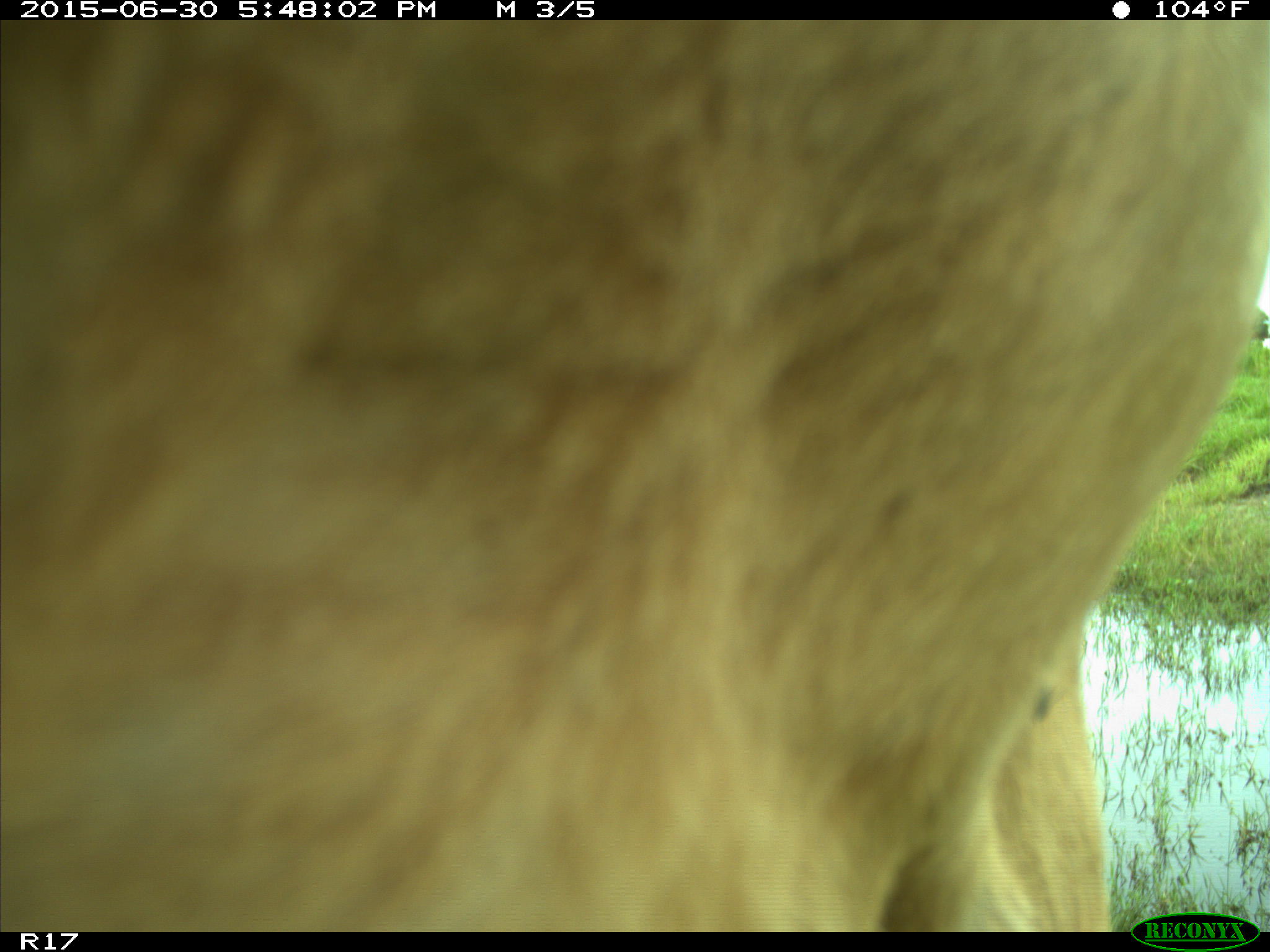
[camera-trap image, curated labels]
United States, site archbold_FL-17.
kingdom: Animalia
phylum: Chordata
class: Mammalia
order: Artiodactyla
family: Bovidae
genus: Bos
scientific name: Bos taurus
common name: domestic cow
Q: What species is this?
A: Bos taurus (domestic cow).